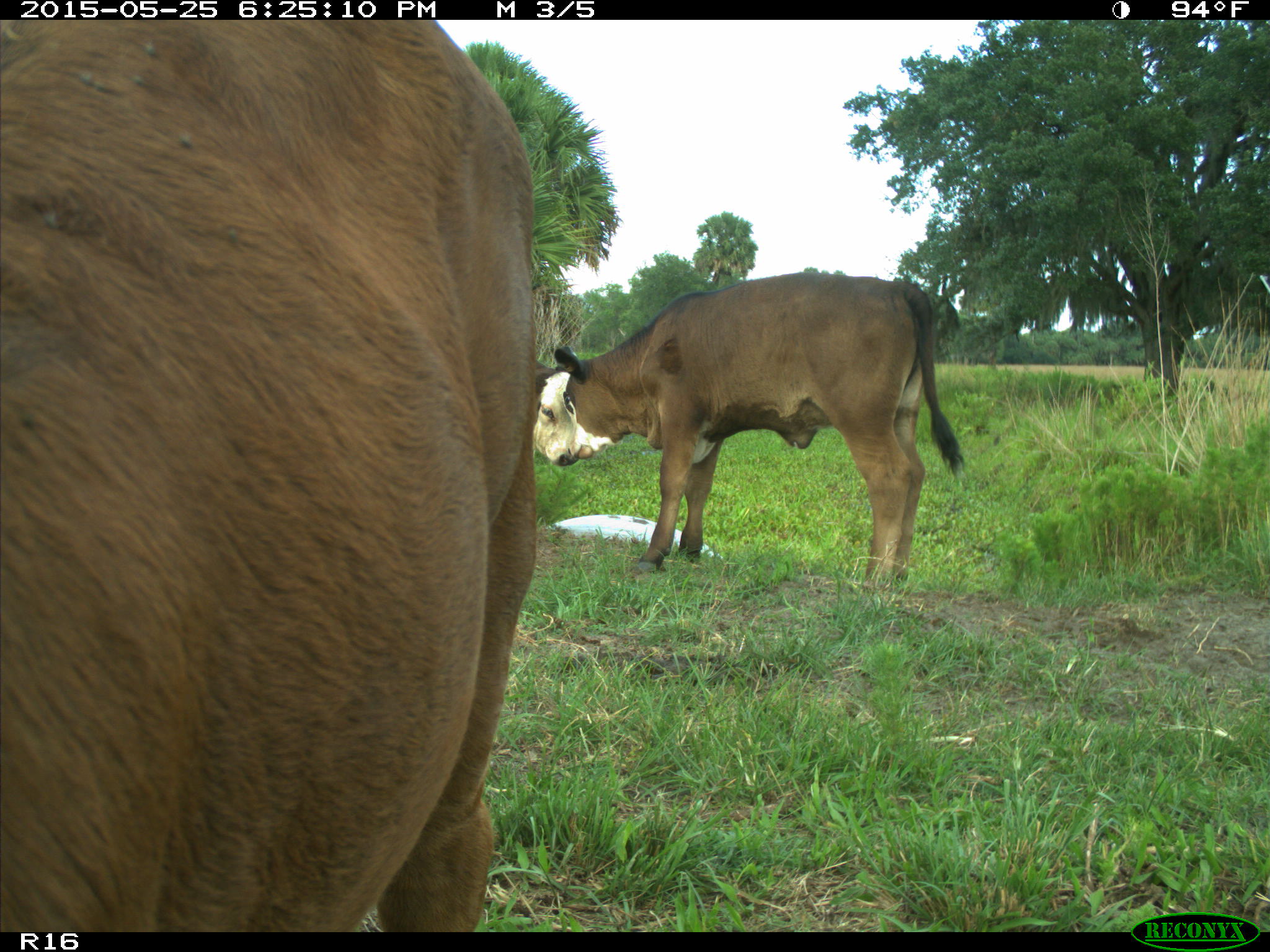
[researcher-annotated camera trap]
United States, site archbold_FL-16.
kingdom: Animalia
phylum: Chordata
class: Mammalia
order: Artiodactyla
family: Bovidae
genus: Bos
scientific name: Bos taurus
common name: domestic cow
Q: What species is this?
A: Bos taurus (domestic cow).